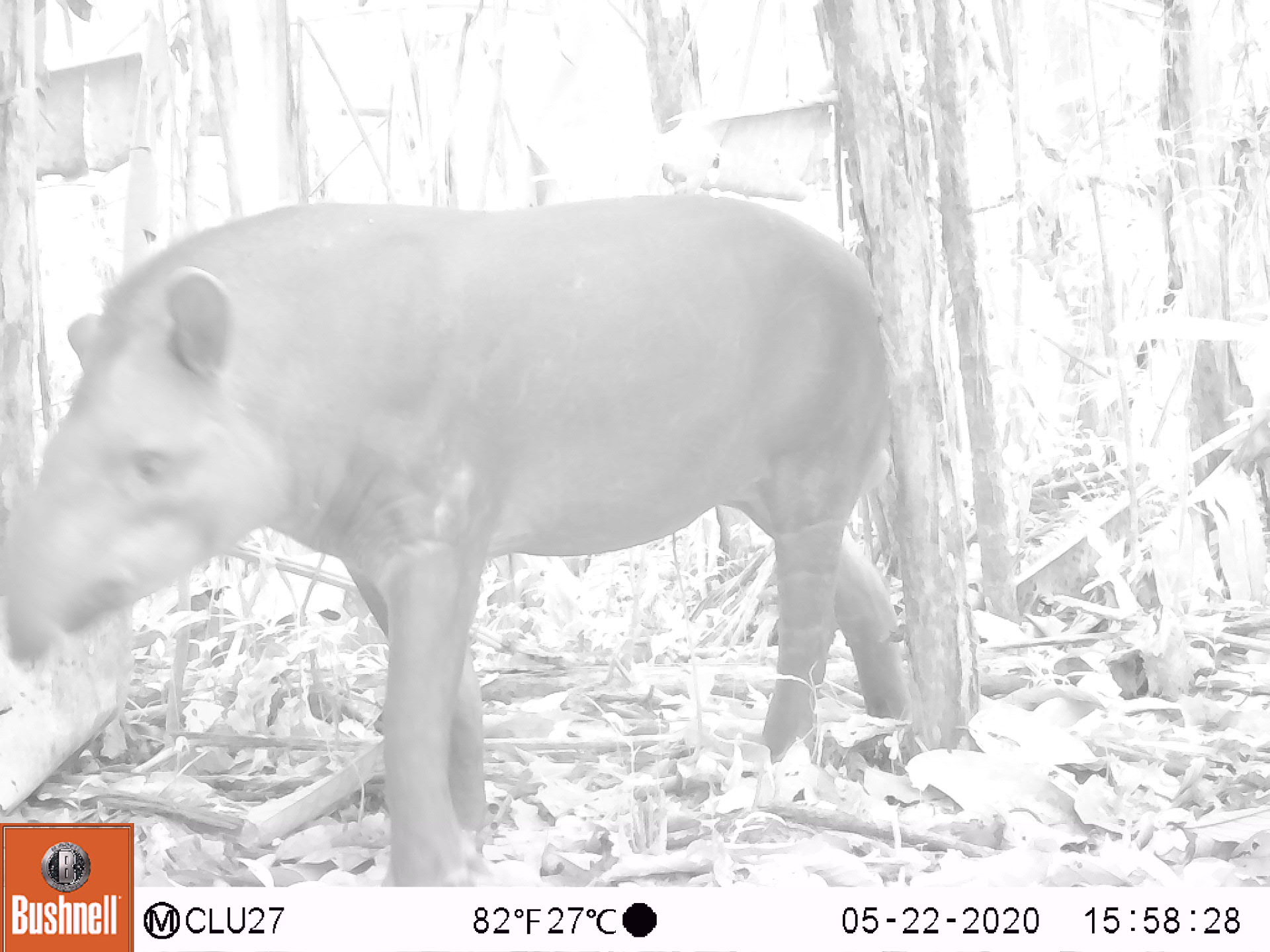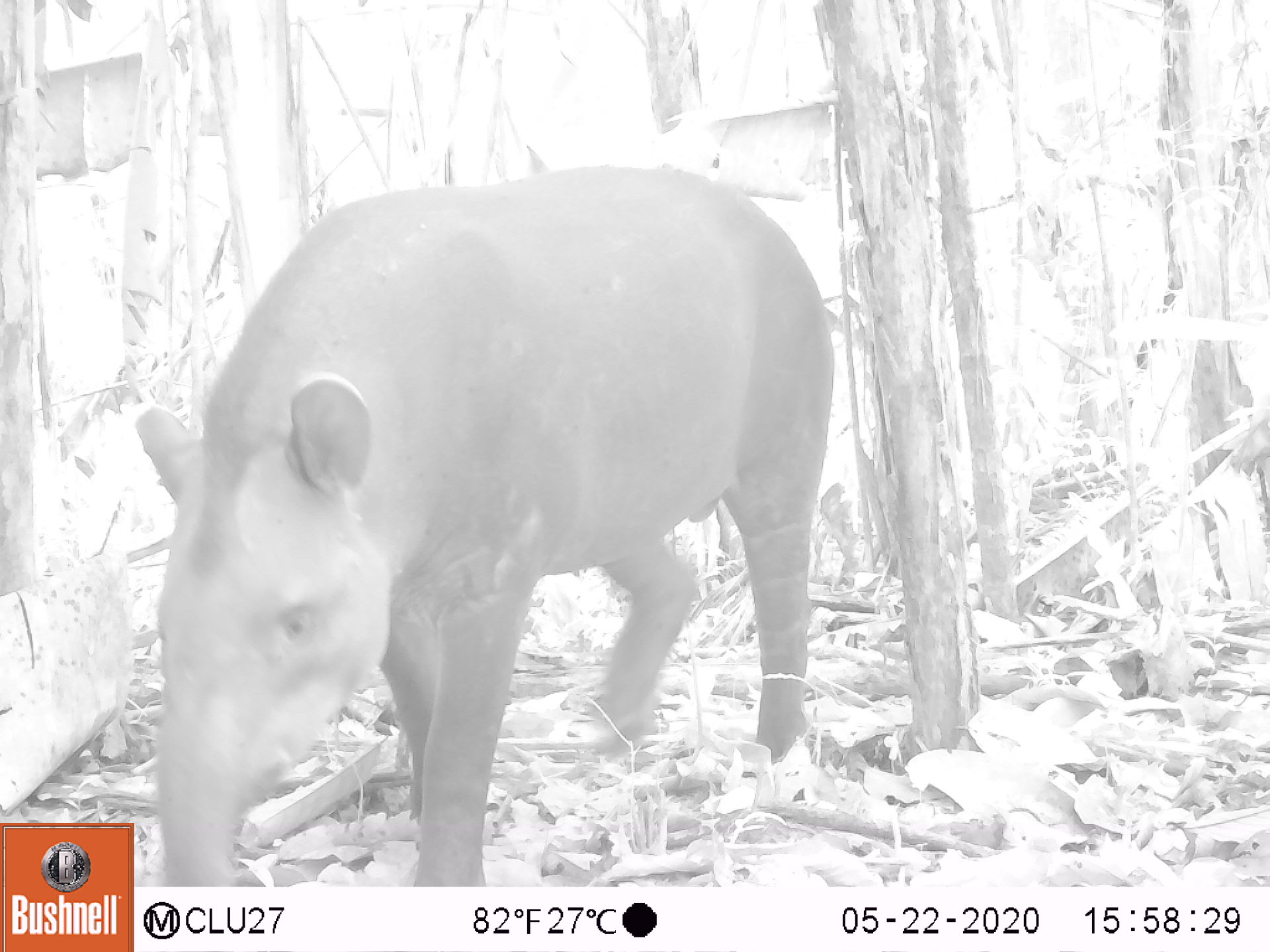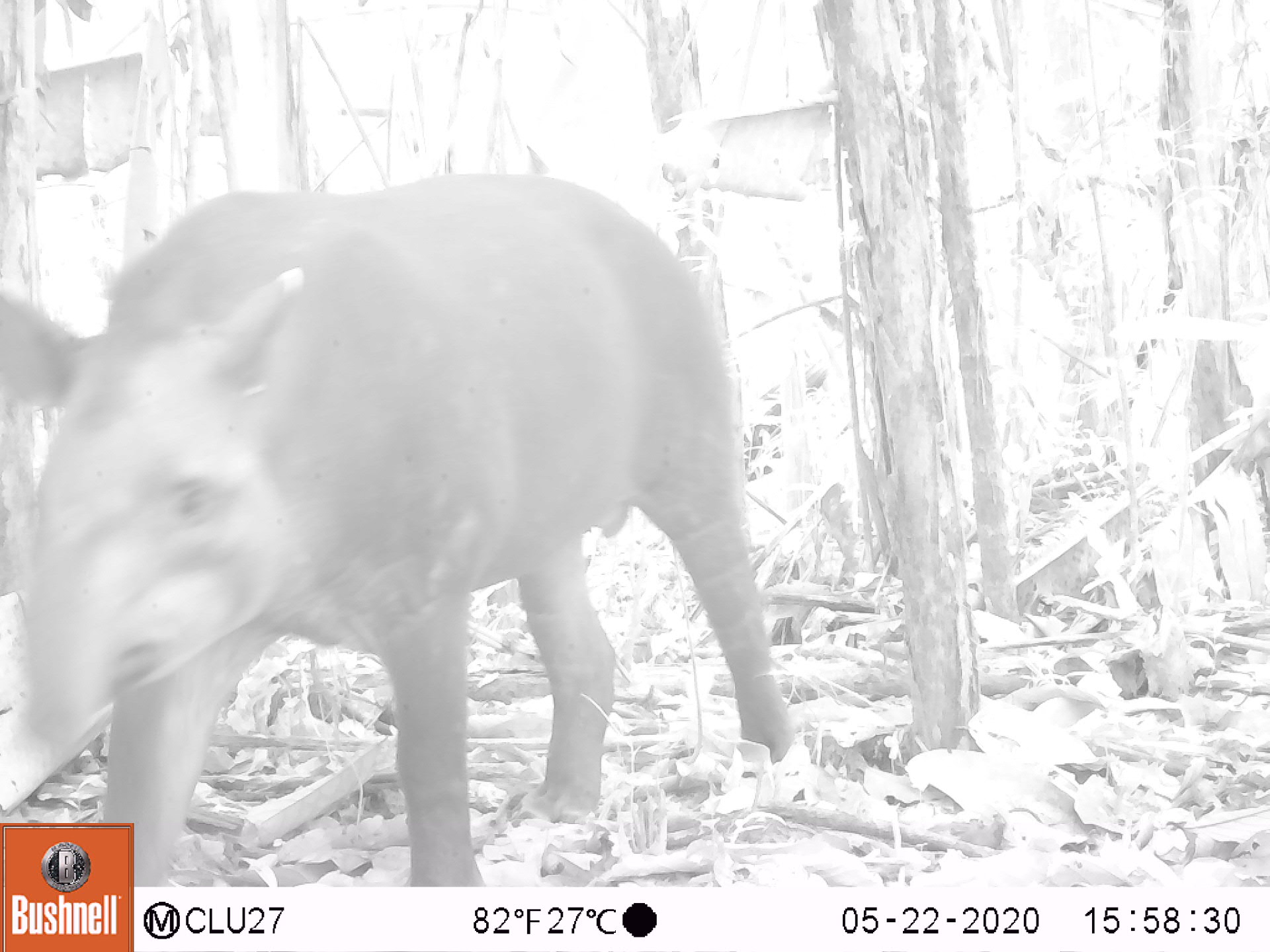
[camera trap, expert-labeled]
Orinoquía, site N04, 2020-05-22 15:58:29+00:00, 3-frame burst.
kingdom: Animalia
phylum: Chordata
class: Mammalia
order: Perissodactyla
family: Tapiridae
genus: Tapirus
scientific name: Tapirus terrestris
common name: lowland tapir